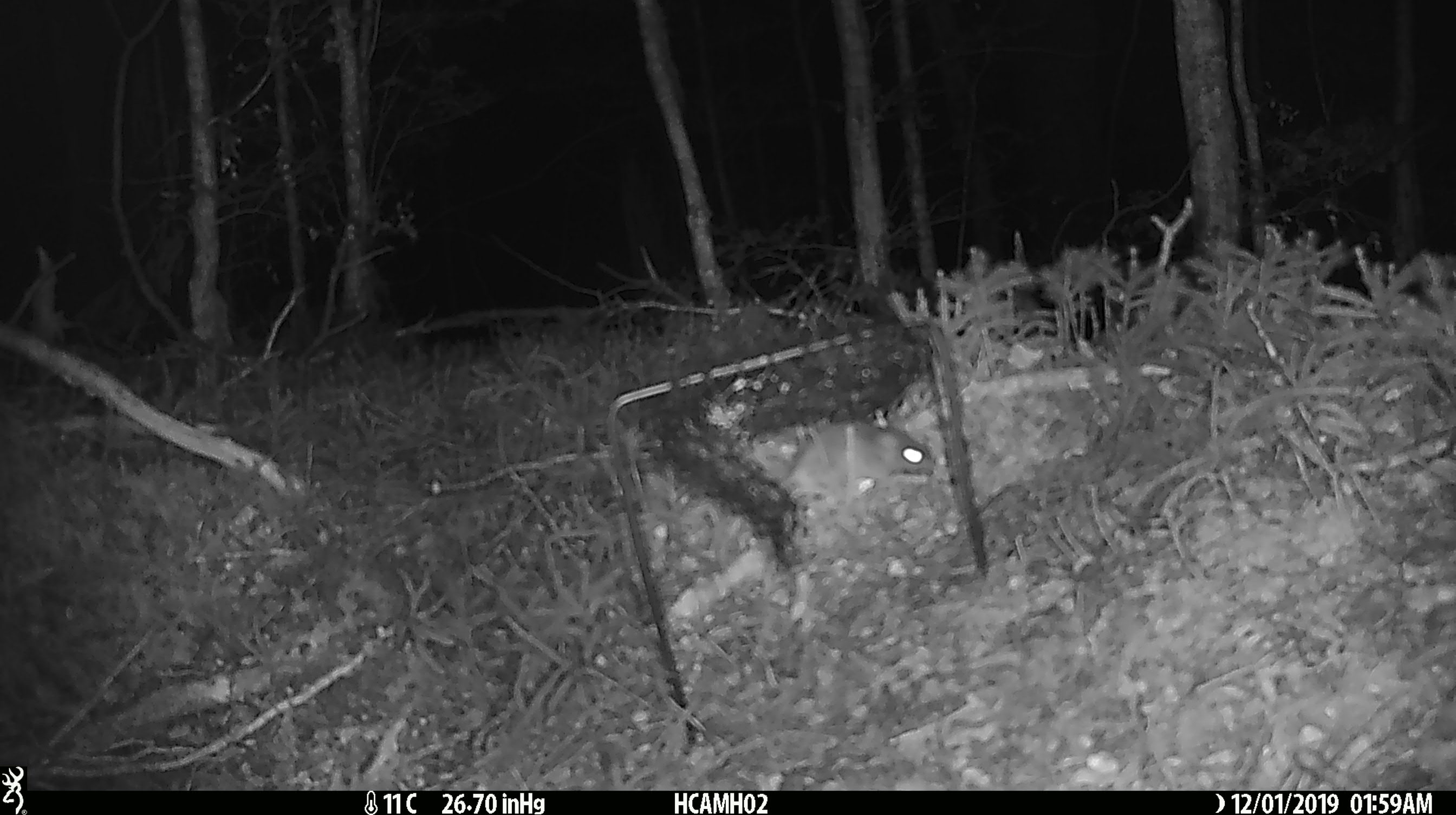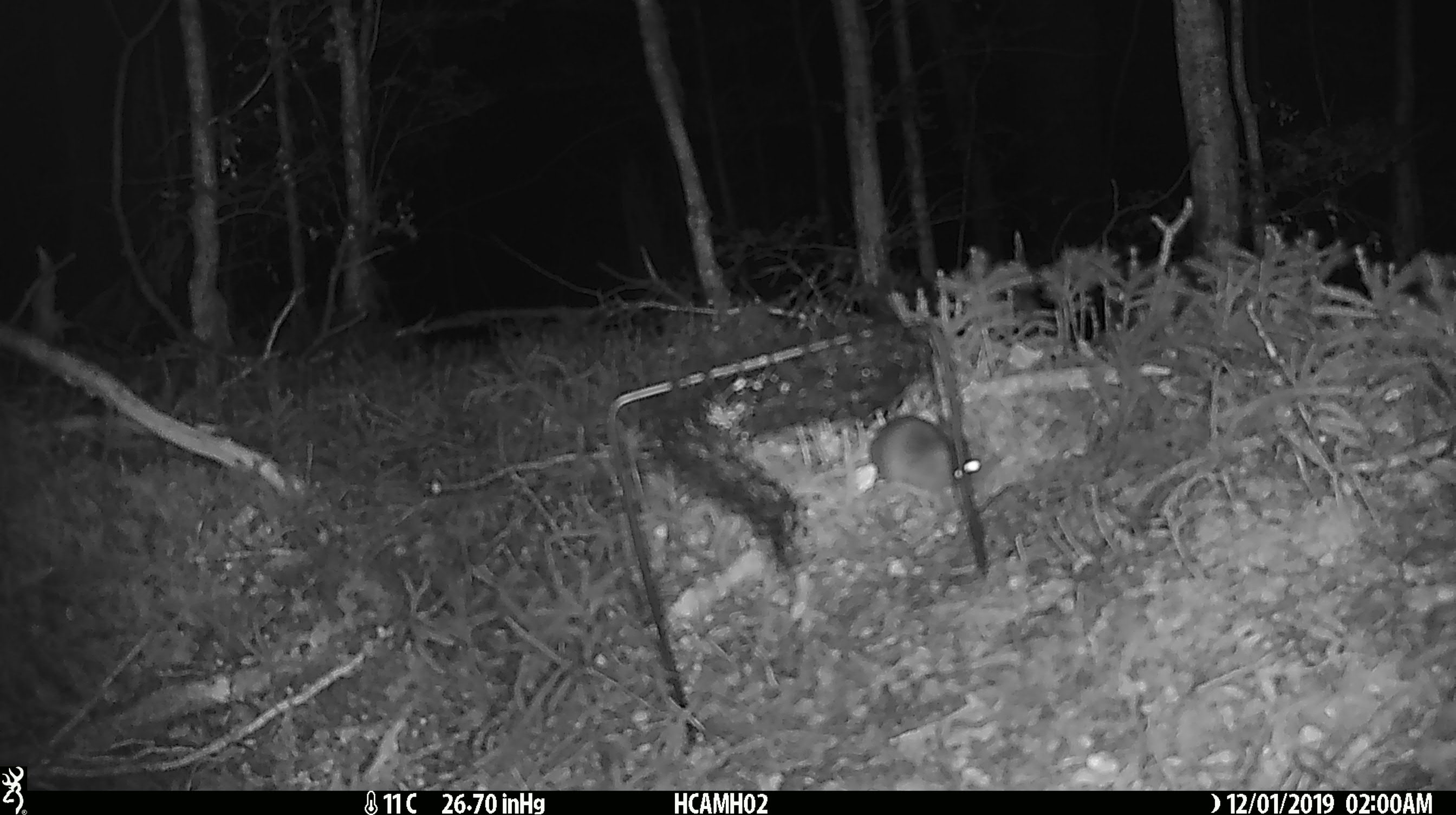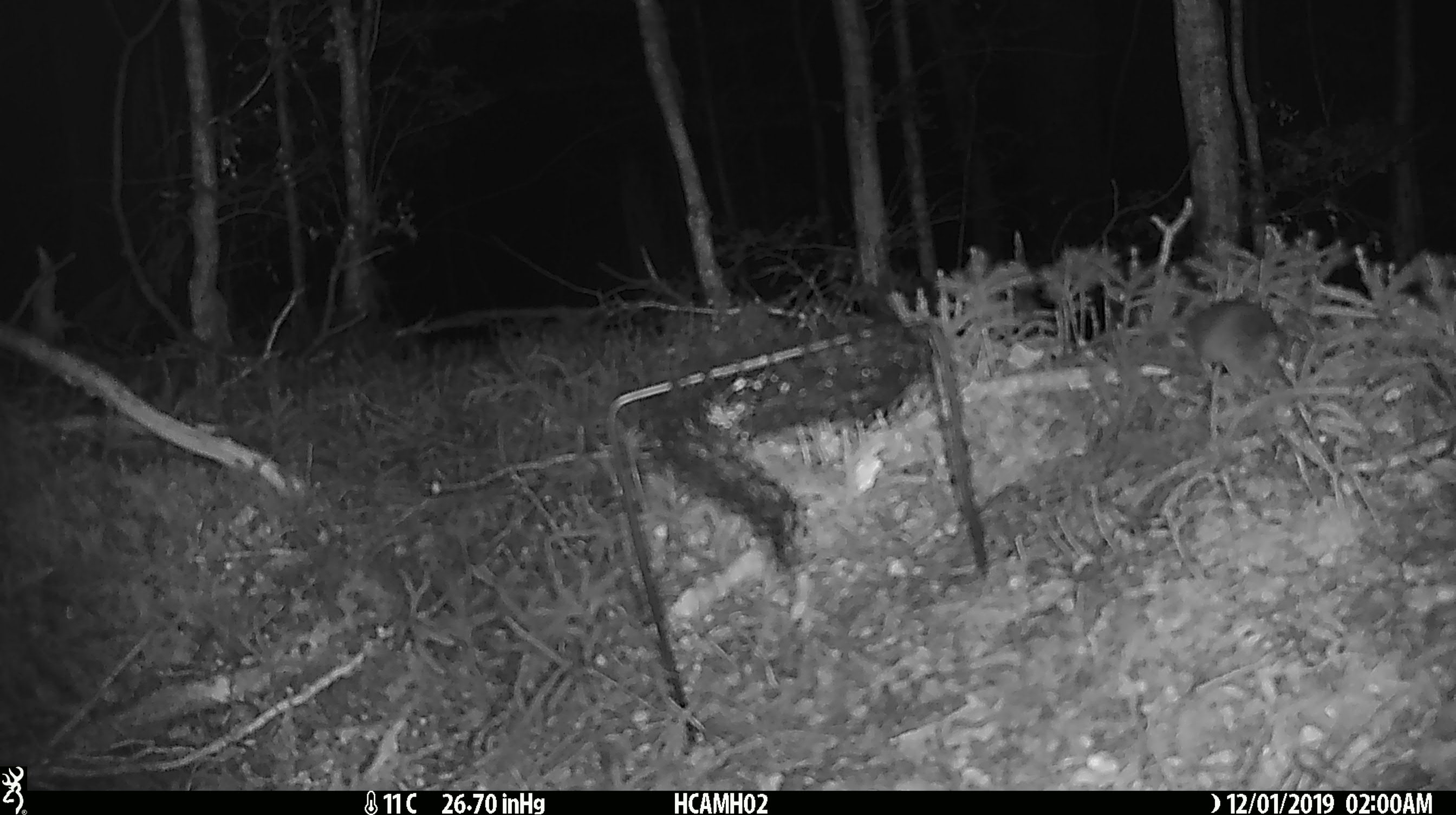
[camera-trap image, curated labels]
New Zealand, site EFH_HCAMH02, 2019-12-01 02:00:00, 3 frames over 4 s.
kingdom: Animalia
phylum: Chordata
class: Mammalia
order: Rodentia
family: Muridae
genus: Mus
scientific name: Mus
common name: mouse